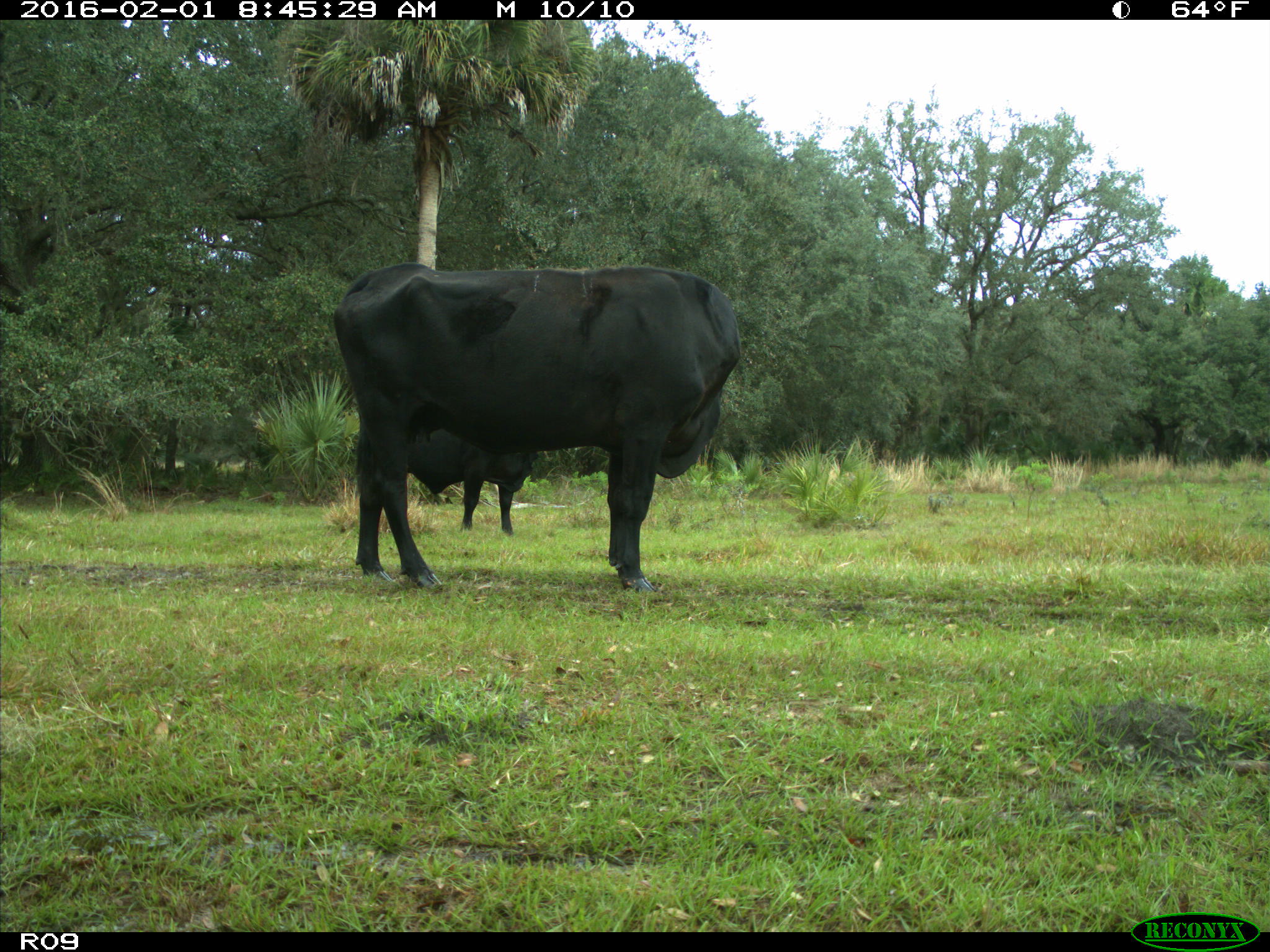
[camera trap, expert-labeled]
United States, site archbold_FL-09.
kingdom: Animalia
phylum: Chordata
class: Mammalia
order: Artiodactyla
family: Bovidae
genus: Bos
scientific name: Bos taurus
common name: domestic cow